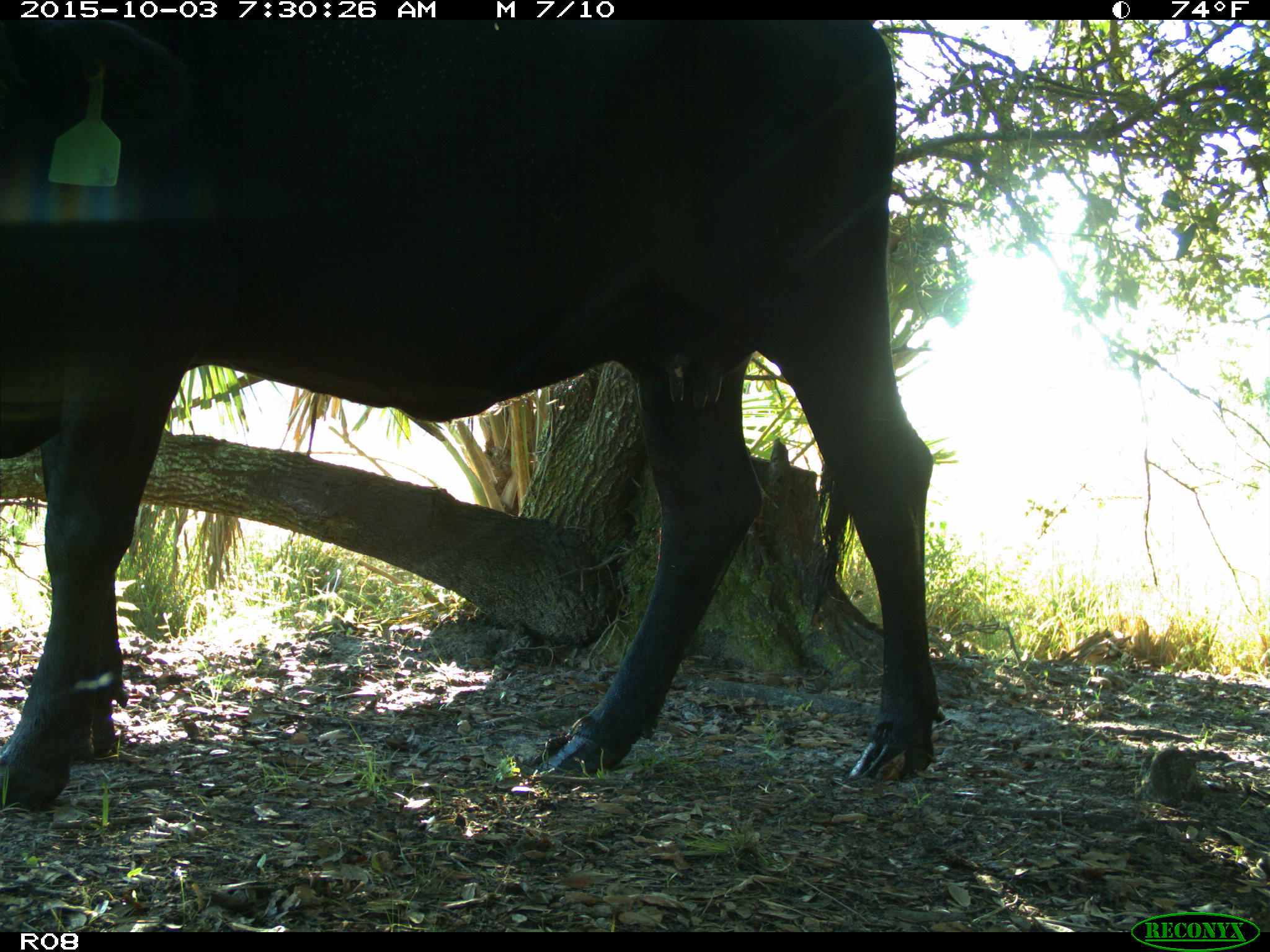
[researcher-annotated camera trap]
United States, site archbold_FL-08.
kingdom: Animalia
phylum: Chordata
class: Mammalia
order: Artiodactyla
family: Bovidae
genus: Bos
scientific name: Bos taurus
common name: domestic cow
Bos taurus (domestic cow).